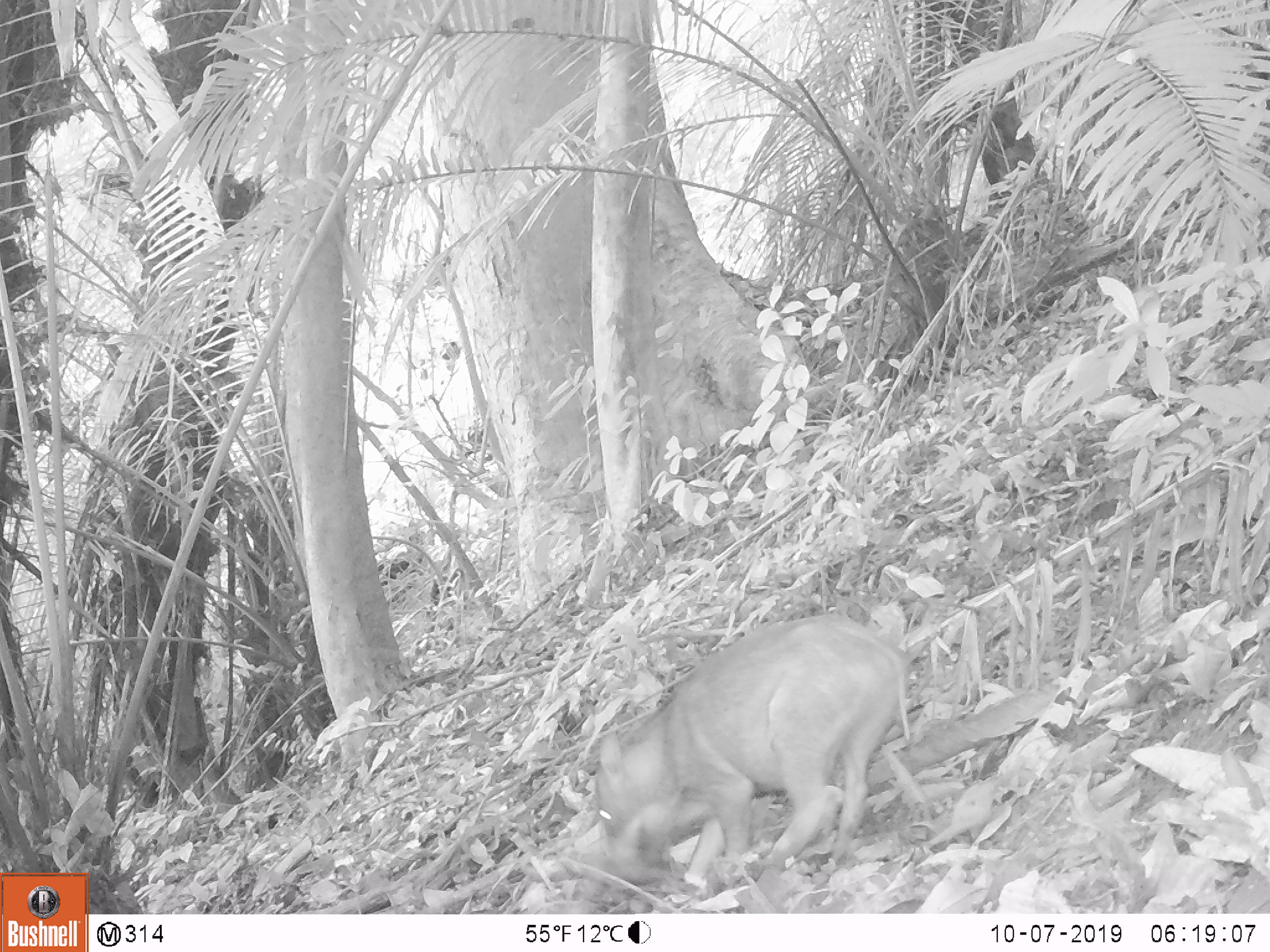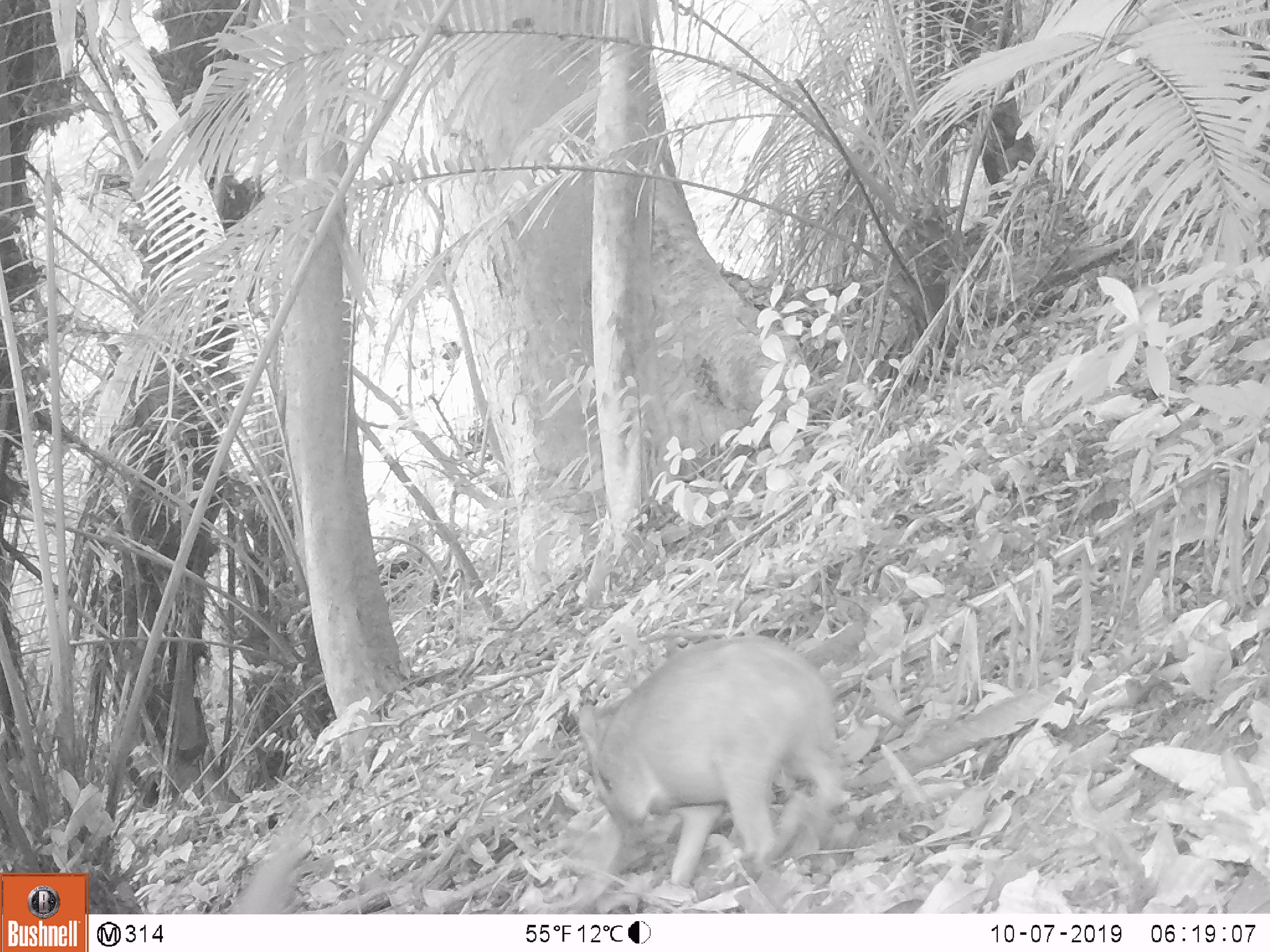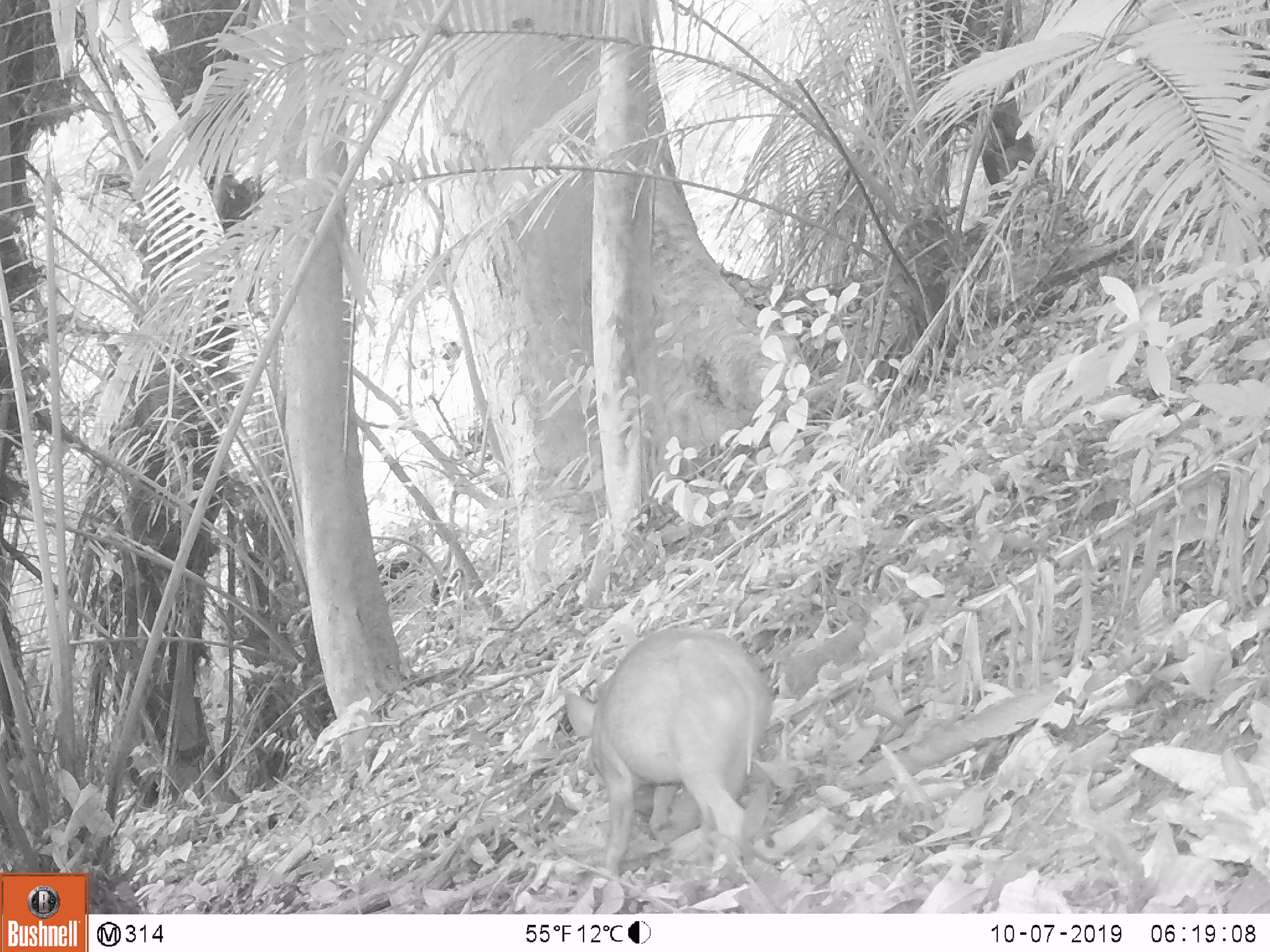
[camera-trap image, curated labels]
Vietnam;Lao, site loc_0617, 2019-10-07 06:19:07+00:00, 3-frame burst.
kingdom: Animalia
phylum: Chordata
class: Mammalia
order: Artiodactyla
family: Suidae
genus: Sus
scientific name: Sus scrofa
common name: eurasian wild pig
Eurasian wild pig (Sus scrofa). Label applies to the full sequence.